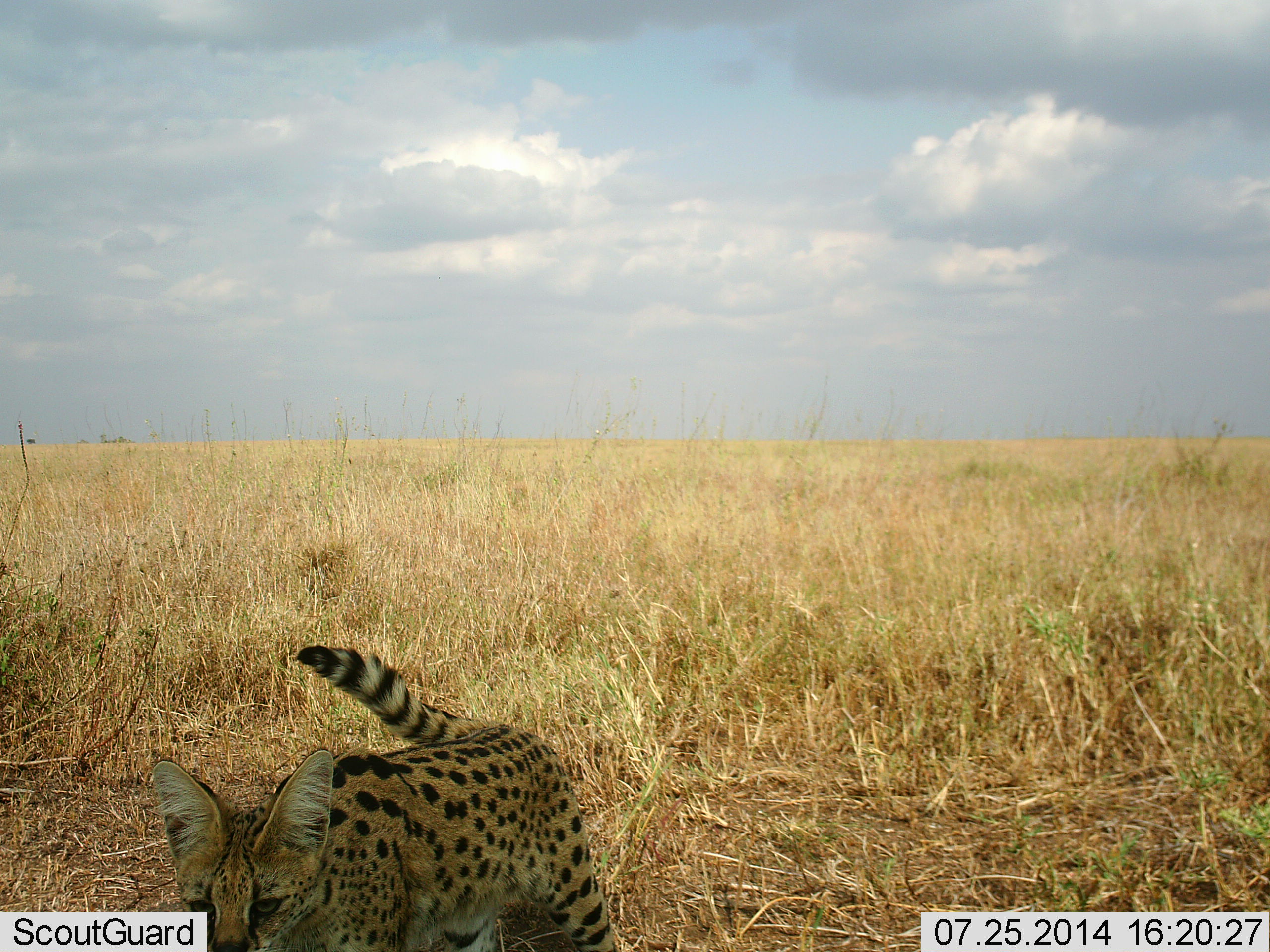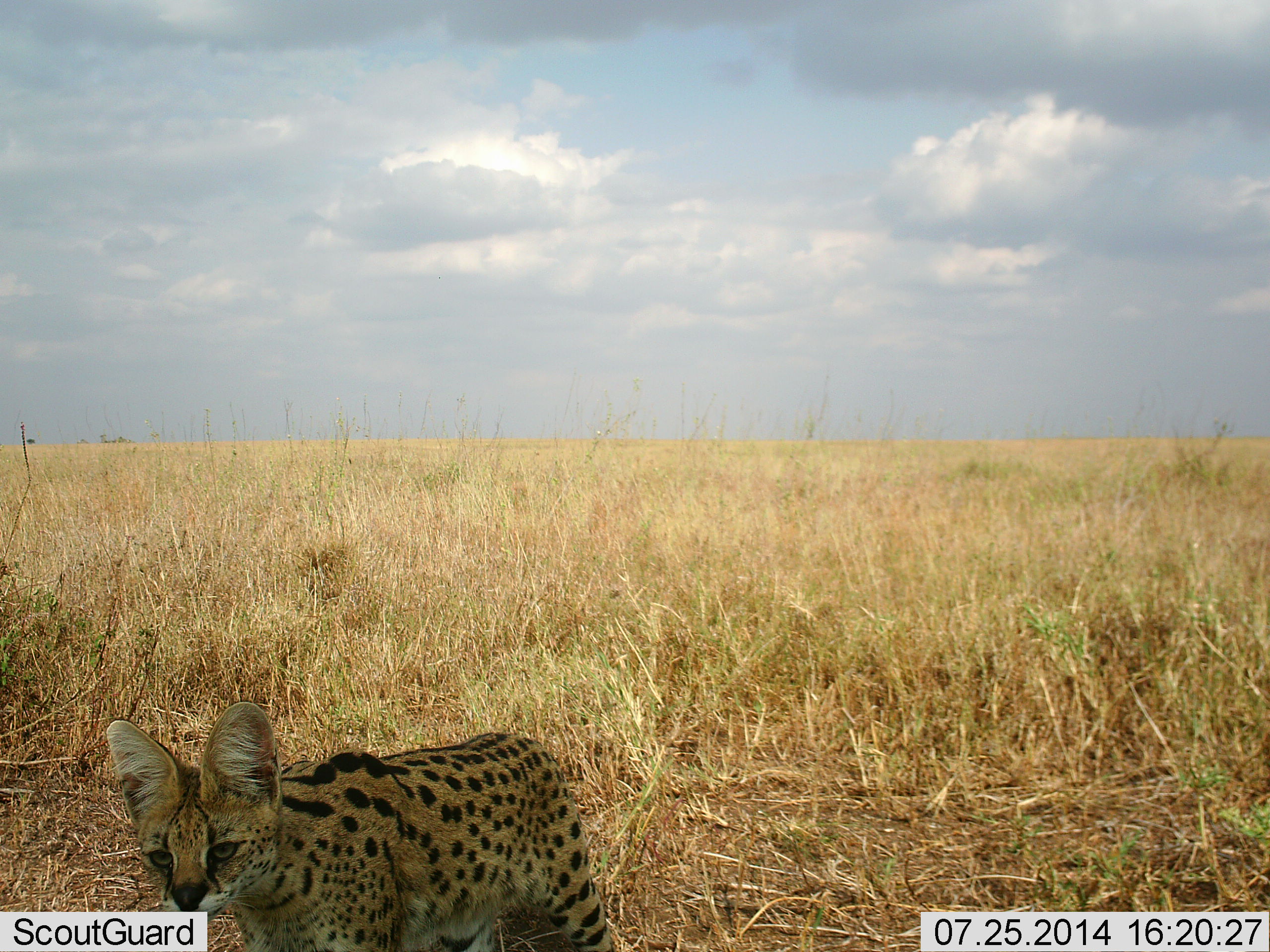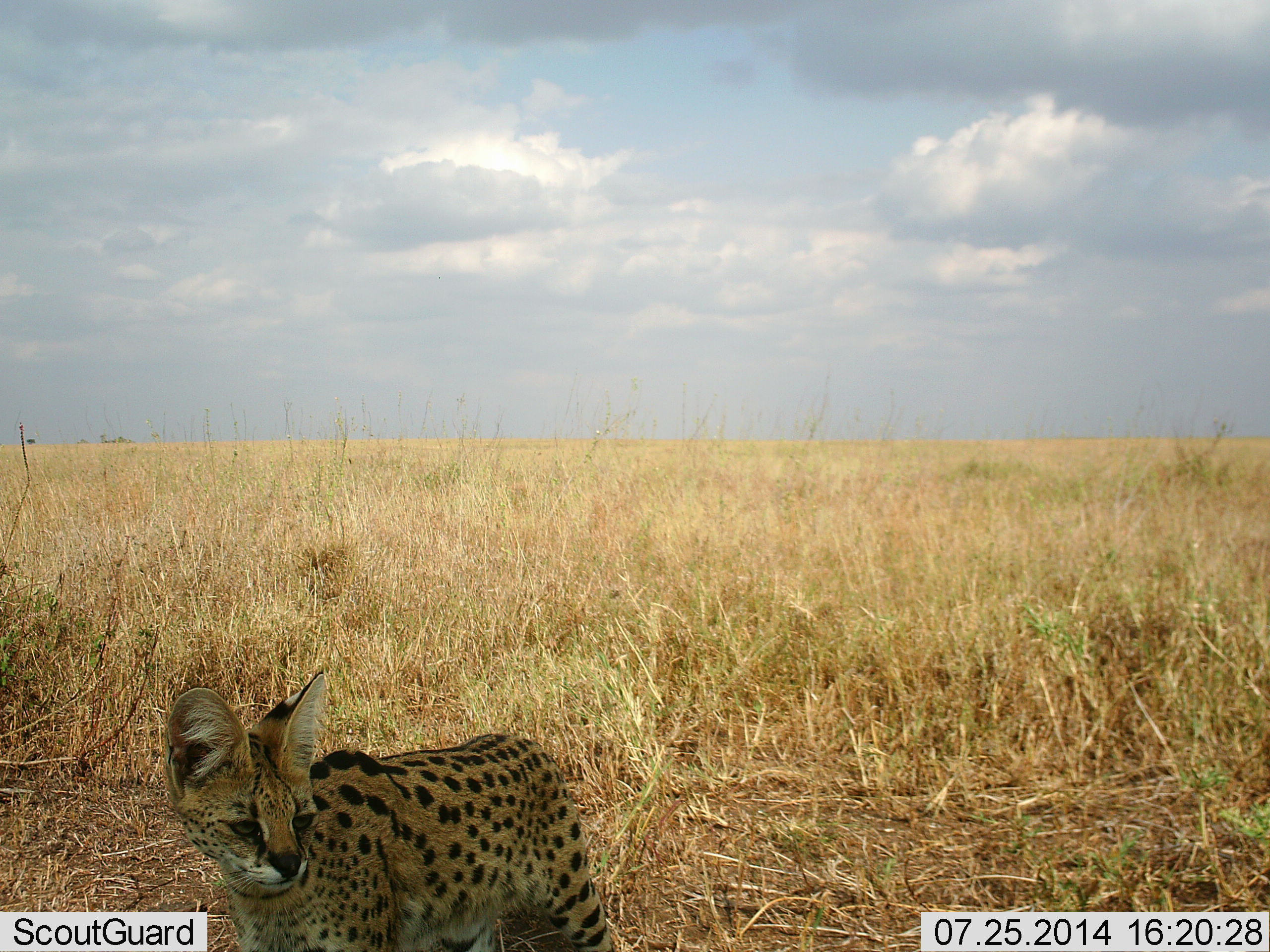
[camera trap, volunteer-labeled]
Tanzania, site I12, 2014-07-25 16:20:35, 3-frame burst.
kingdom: Animalia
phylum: Chordata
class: Mammalia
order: Carnivora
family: Felidae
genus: Leptailurus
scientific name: Leptailurus serval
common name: serval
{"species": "serval (Leptailurus serval)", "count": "1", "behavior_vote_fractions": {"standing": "78%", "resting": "0%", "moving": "22%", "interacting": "11%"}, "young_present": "0%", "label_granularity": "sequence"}